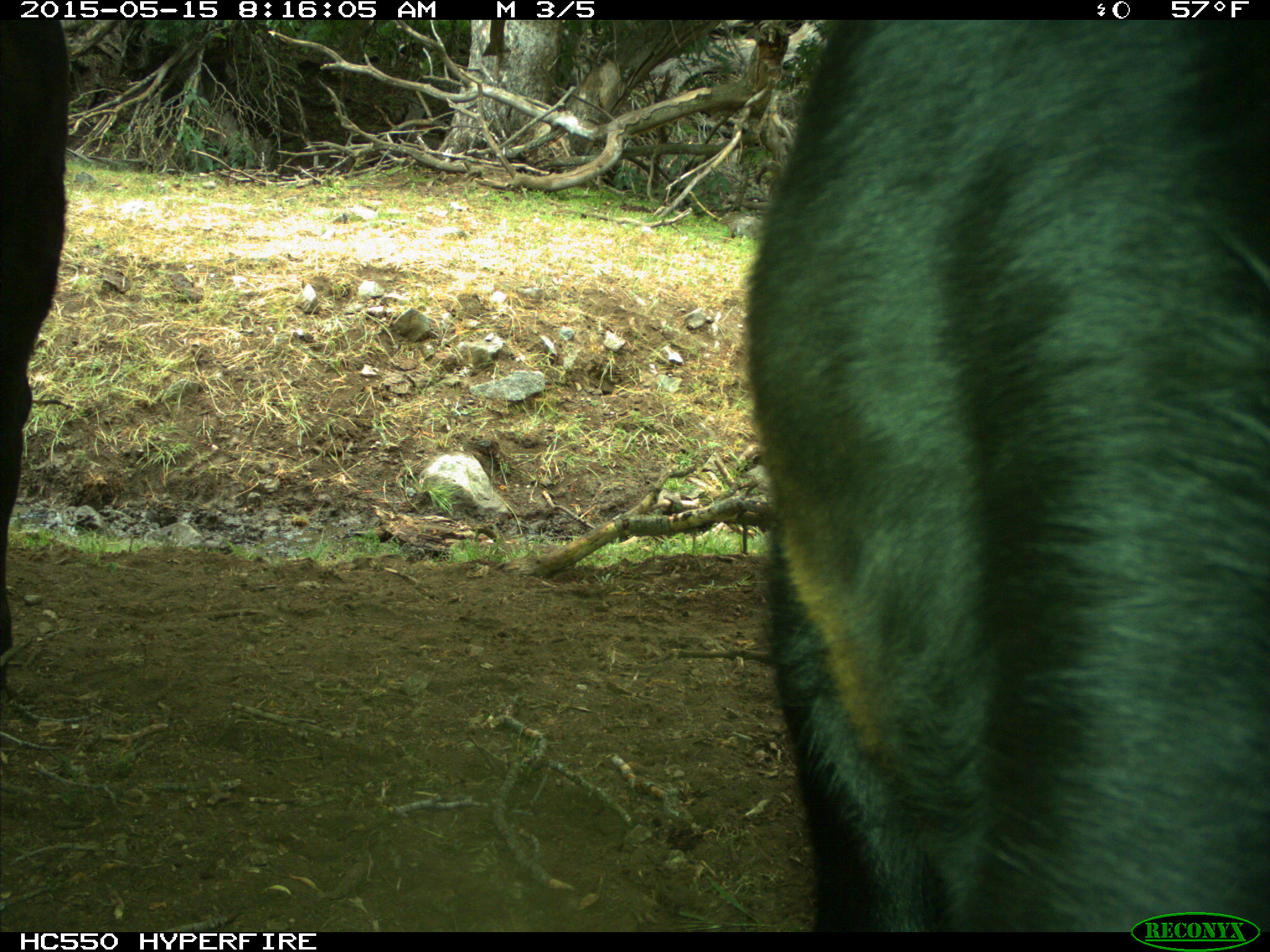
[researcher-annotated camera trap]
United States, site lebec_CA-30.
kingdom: Animalia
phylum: Chordata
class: Mammalia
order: Artiodactyla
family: Bovidae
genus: Bos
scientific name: Bos taurus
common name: domestic cow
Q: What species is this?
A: Bos taurus (domestic cow).